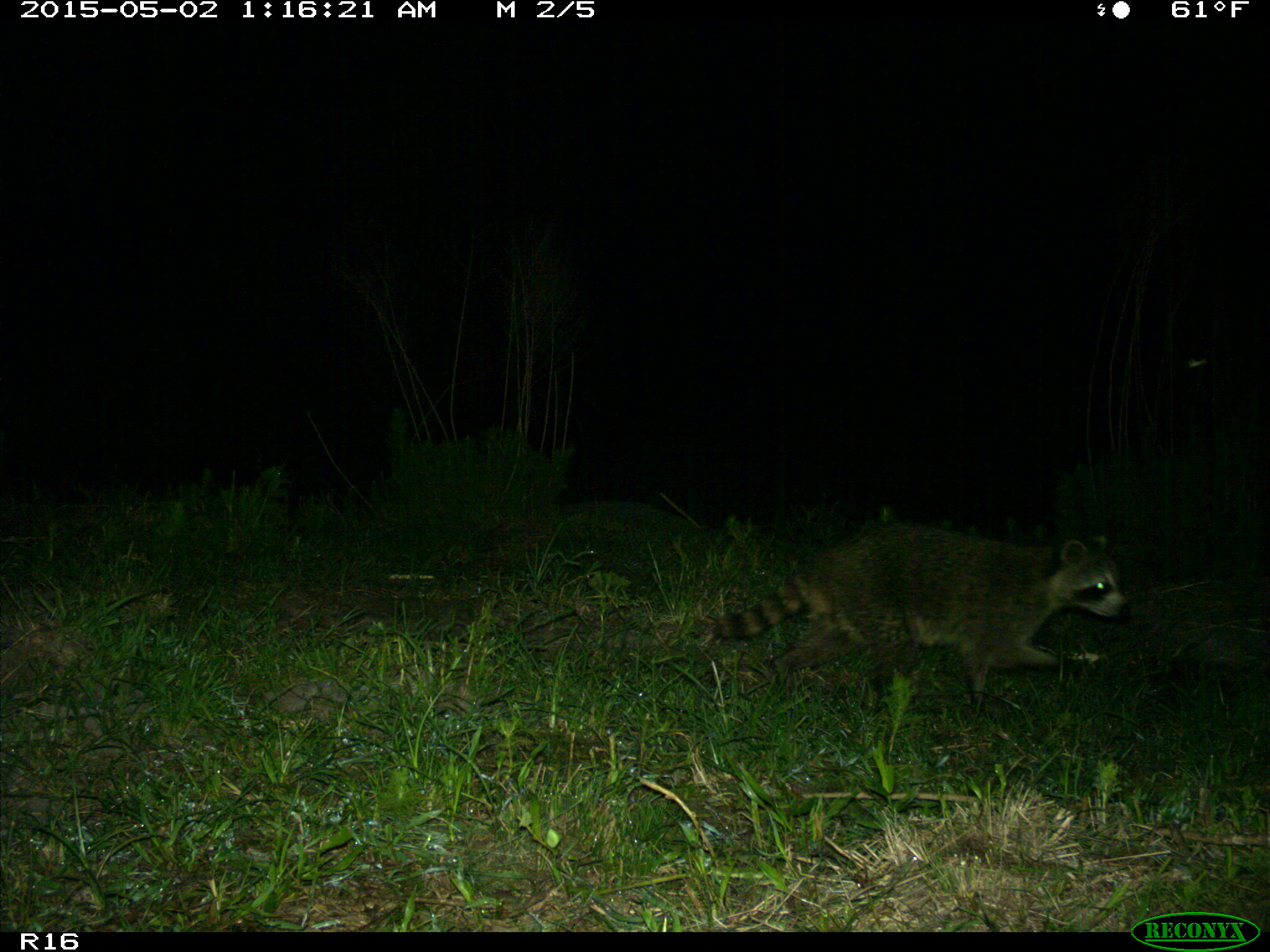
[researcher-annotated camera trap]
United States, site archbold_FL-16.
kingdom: Animalia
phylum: Chordata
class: Mammalia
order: Carnivora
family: Procyonidae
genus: Procyon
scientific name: Procyon lotor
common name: common raccoon